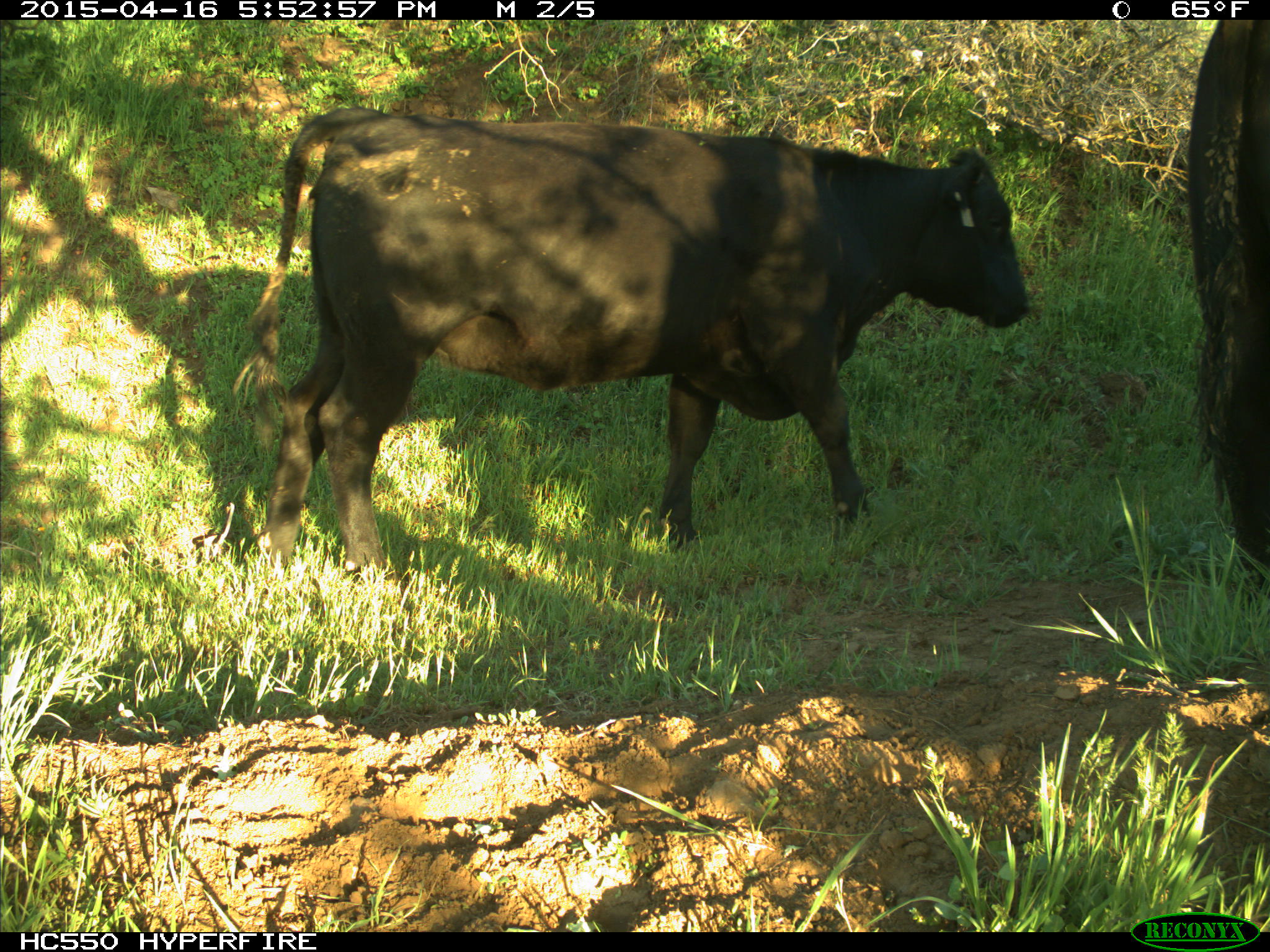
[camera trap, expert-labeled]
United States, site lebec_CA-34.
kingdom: Animalia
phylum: Chordata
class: Mammalia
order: Artiodactyla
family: Bovidae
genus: Bos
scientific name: Bos taurus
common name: domestic cow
Bos taurus (domestic cow).